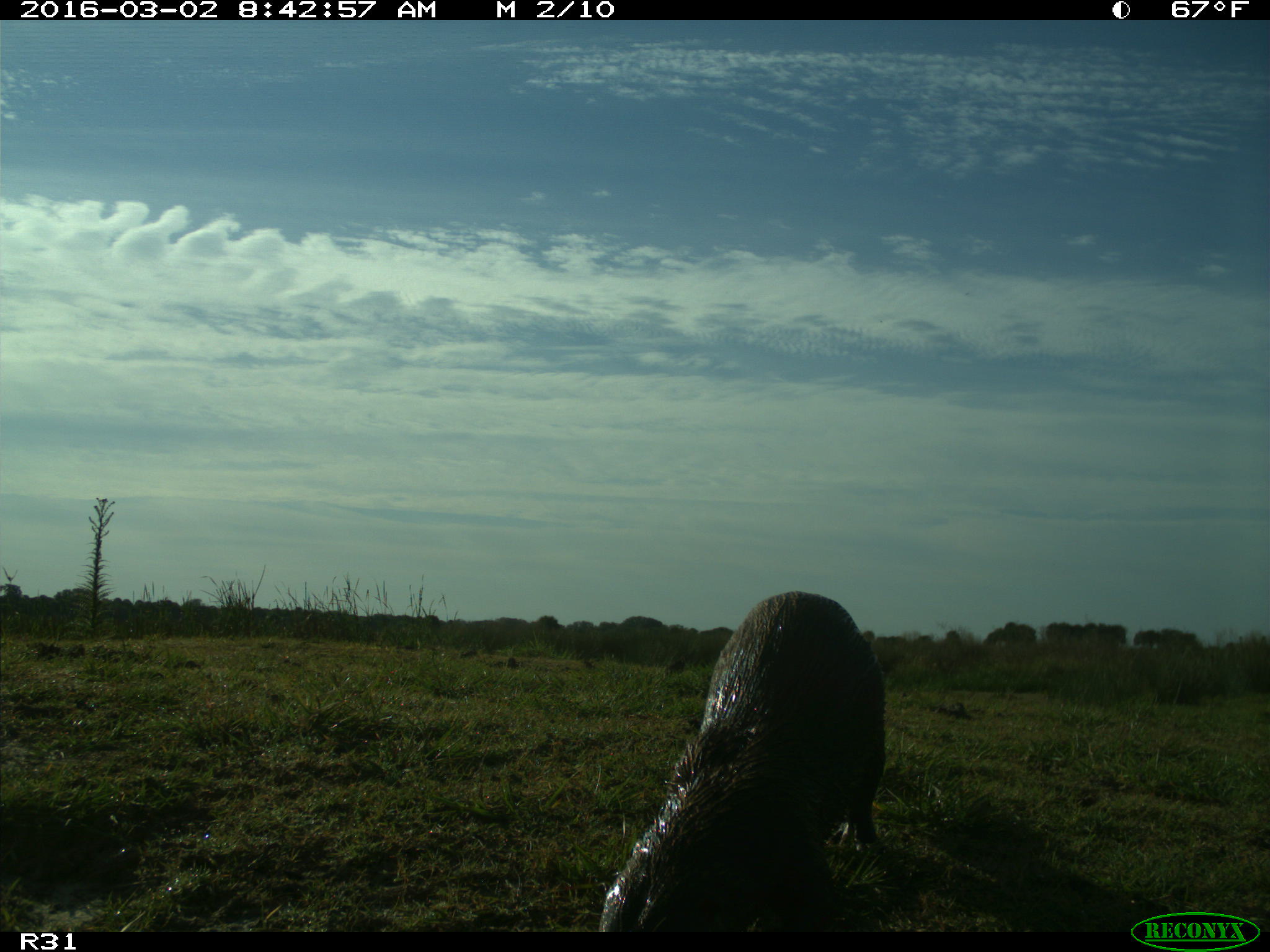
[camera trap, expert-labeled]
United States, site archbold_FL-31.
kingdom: Animalia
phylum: Chordata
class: Mammalia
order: Carnivora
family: Mustelidae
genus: Lontra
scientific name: Lontra canadensis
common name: north american river otter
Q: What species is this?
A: Lontra canadensis (north american river otter).